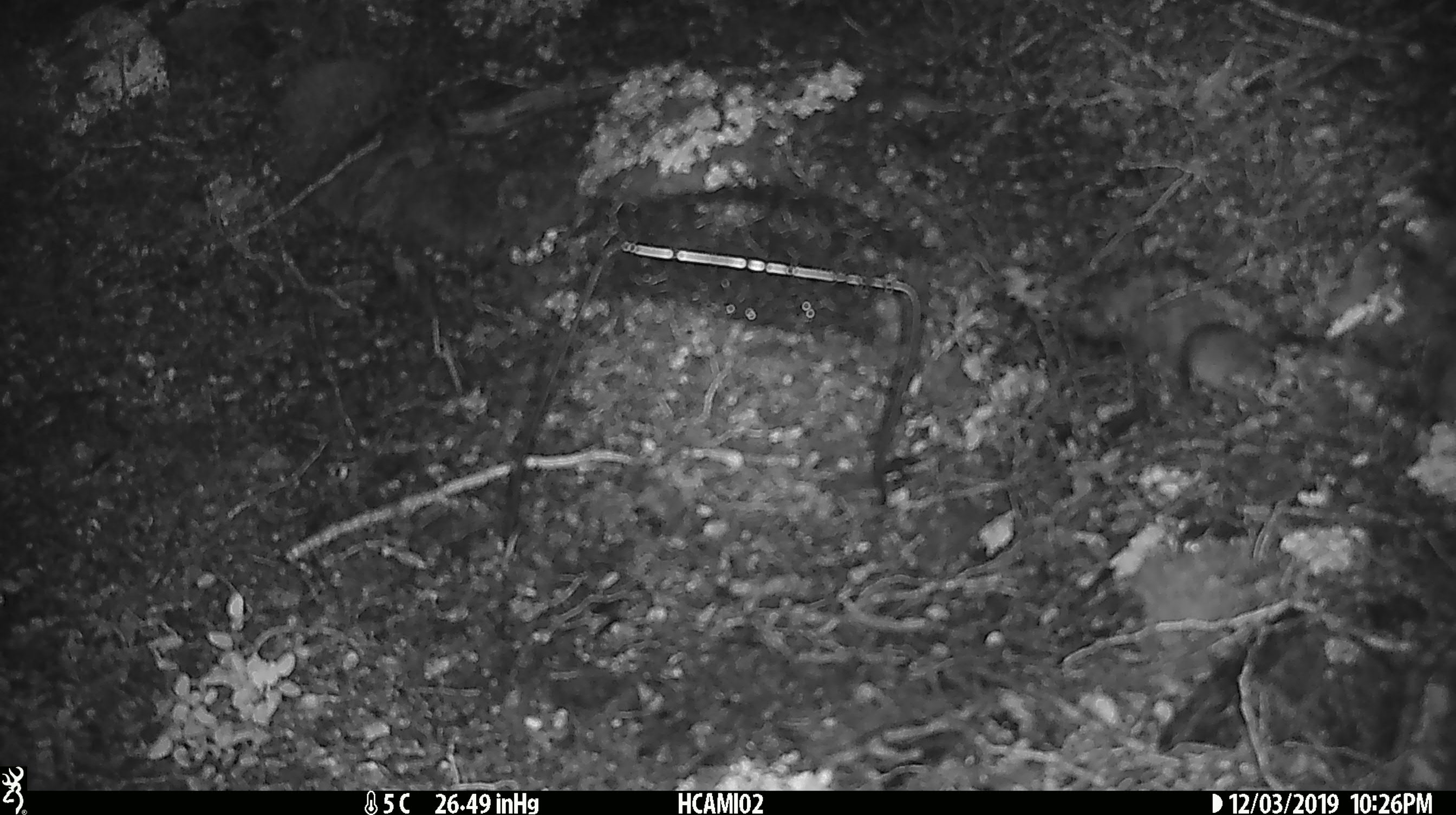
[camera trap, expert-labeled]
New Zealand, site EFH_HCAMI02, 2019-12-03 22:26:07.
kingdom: Animalia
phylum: Chordata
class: Mammalia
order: Rodentia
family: Muridae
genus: Mus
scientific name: Mus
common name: mouse